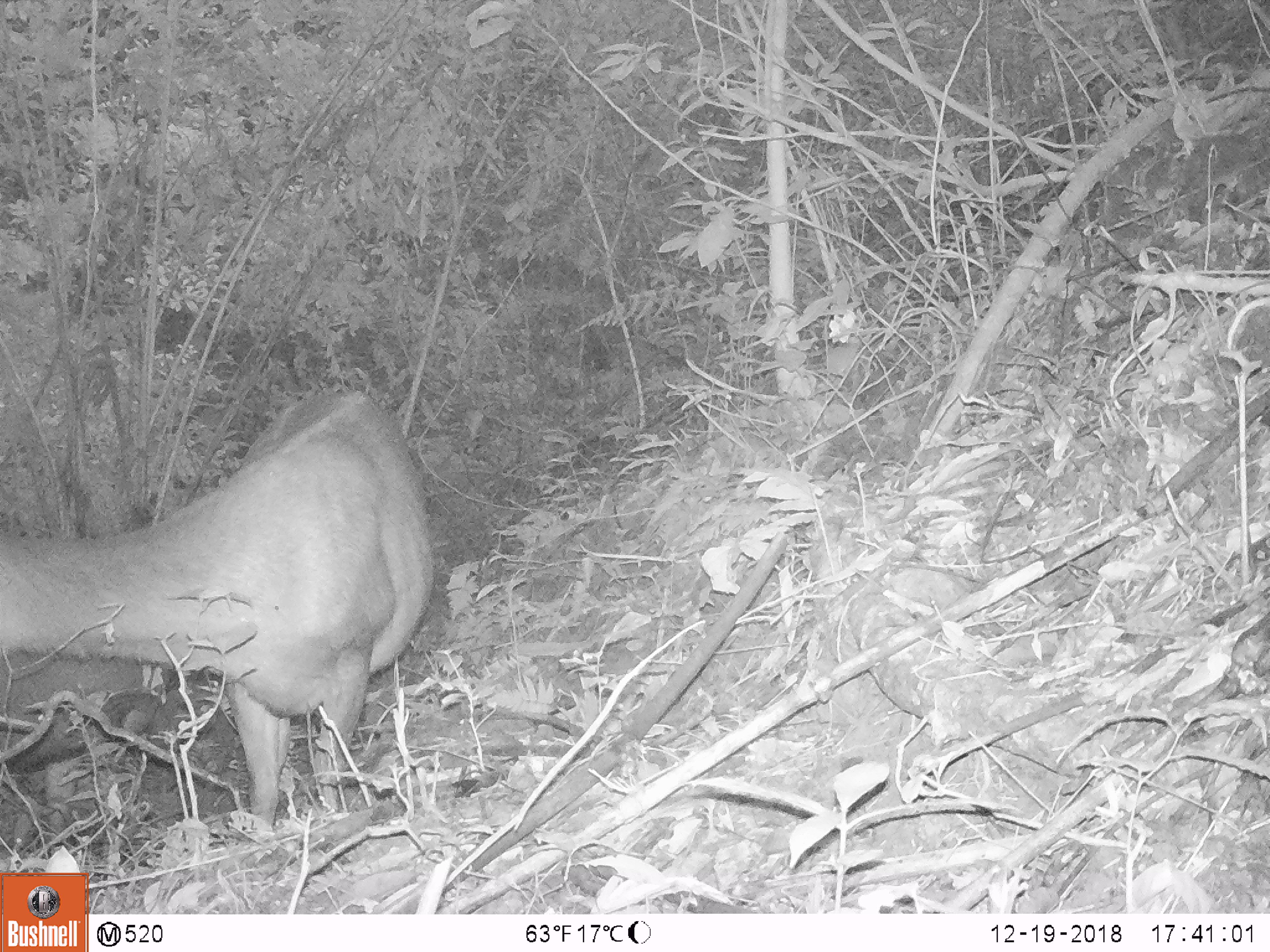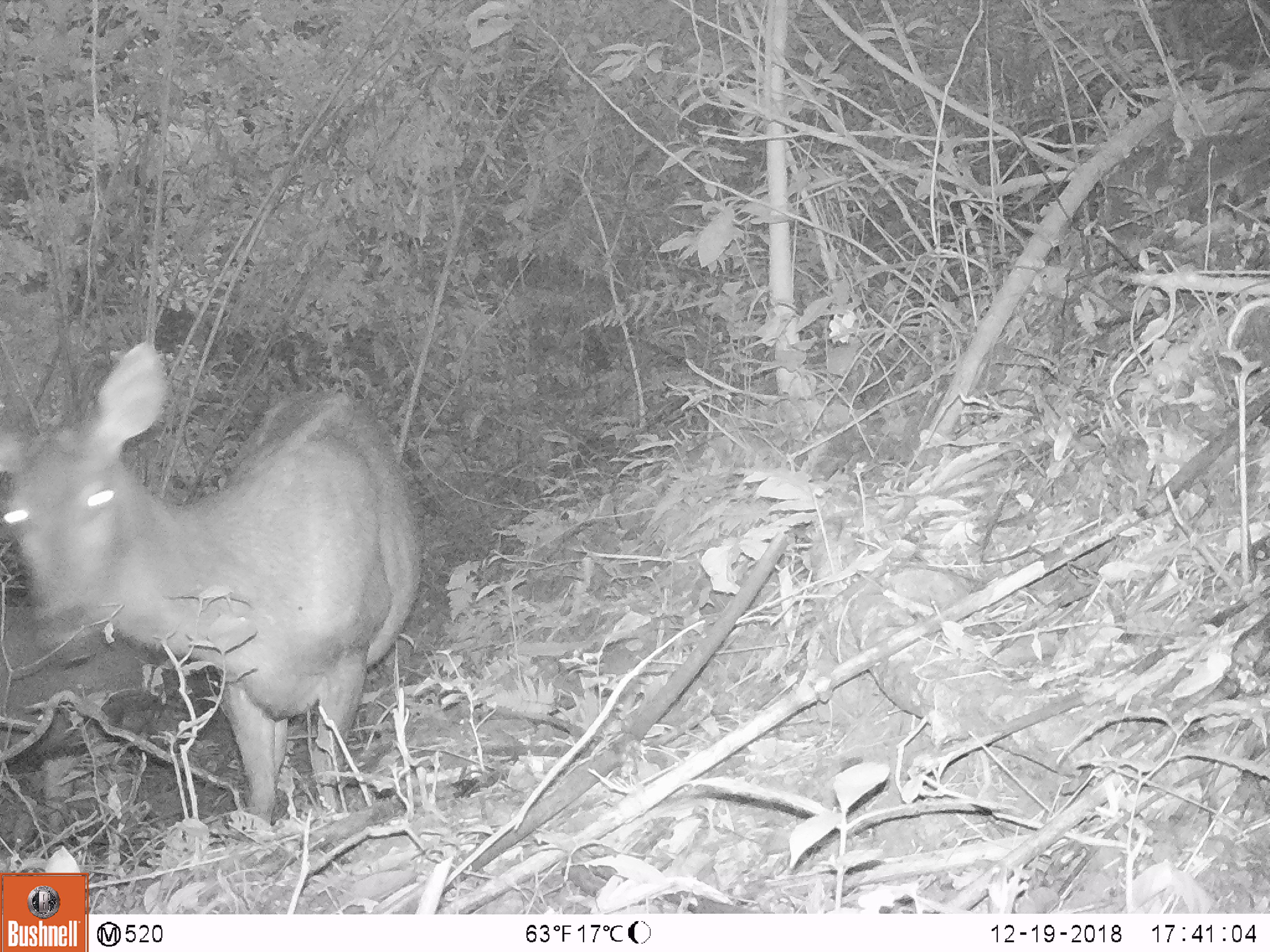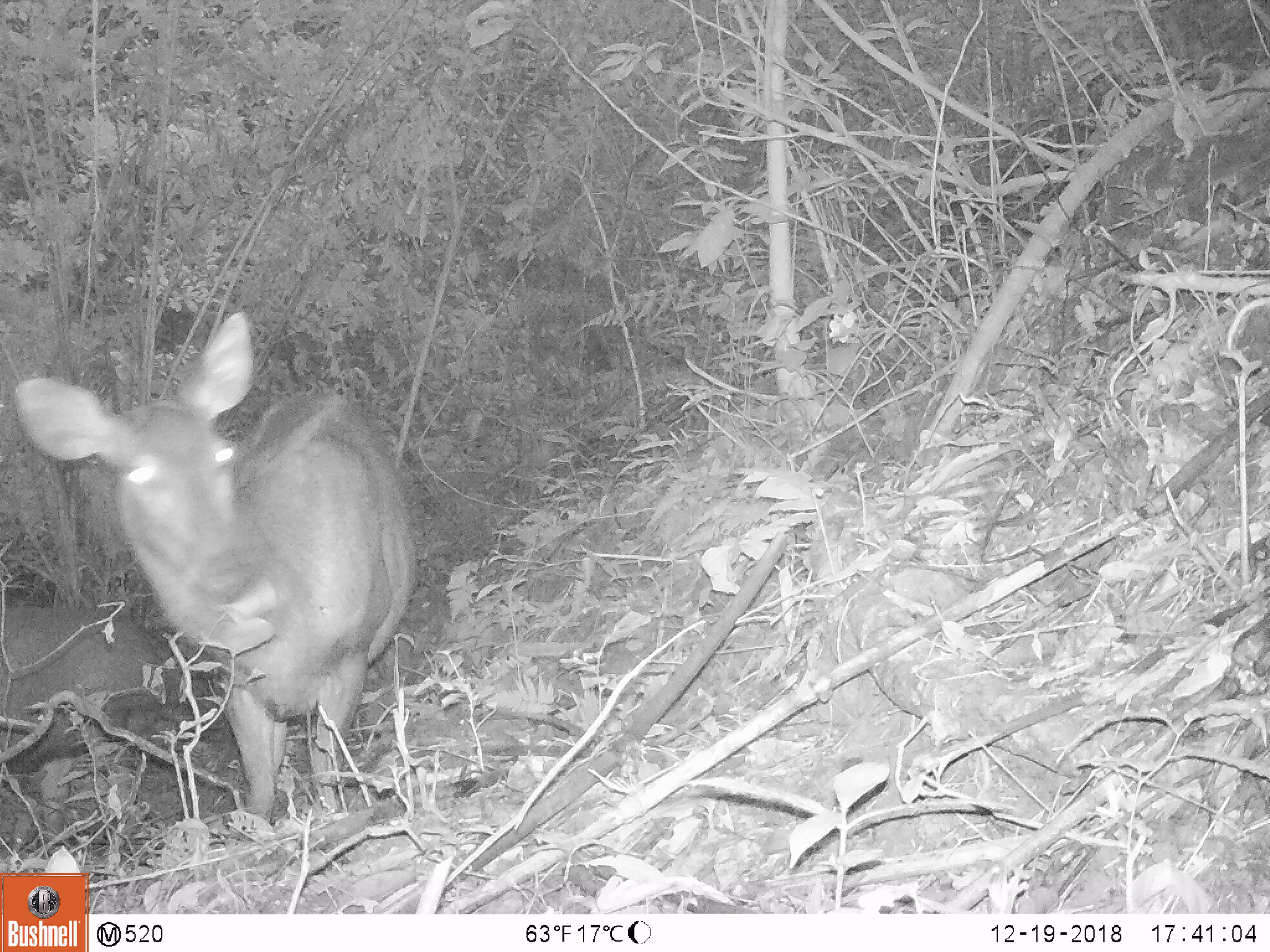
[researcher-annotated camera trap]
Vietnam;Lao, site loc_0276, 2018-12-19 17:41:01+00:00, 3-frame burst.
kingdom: Animalia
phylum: Chordata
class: Mammalia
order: Artiodactyla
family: Cervidae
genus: Rusa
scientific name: Rusa unicolor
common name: sambar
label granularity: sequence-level